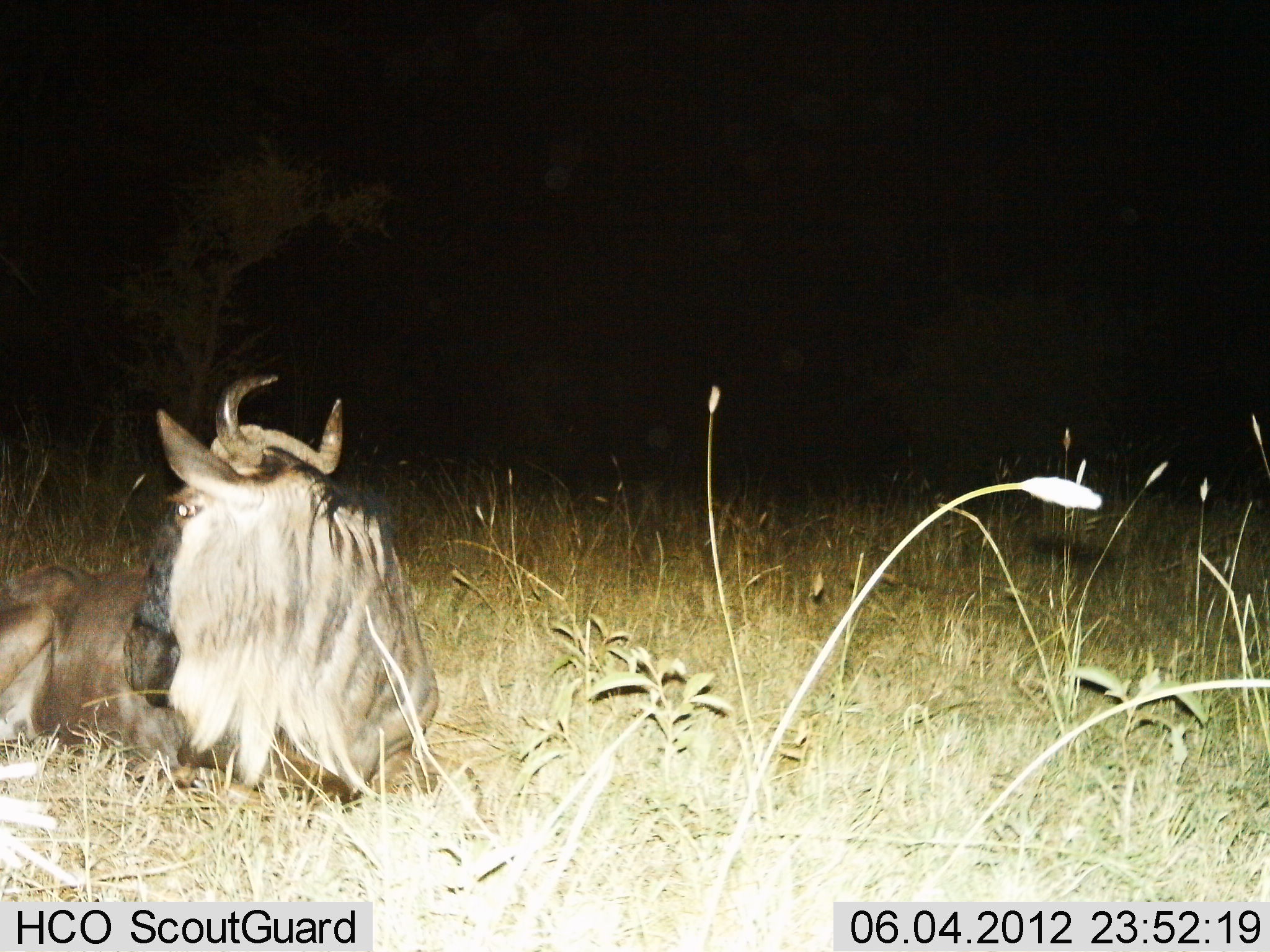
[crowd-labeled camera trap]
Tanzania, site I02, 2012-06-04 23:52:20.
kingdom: Animalia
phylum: Chordata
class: Mammalia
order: Artiodactyla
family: Bovidae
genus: Connochaetes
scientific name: Connochaetes taurinus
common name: blue wildebeest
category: wildebeest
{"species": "wildebeest (blue wildebeest) (Connochaetes taurinus)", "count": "1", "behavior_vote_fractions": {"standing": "0%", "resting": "100%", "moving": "0%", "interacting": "0%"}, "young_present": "0%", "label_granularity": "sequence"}